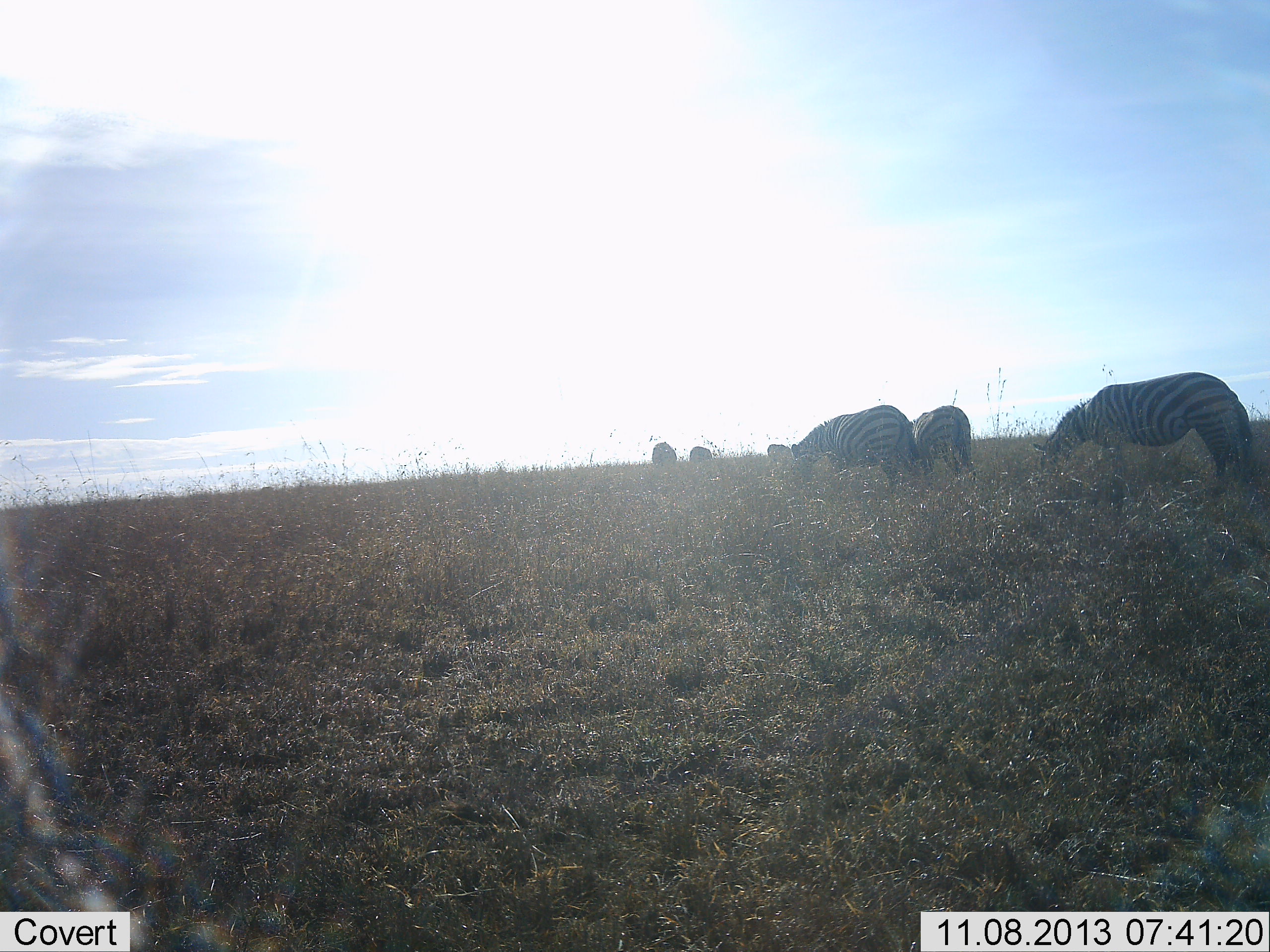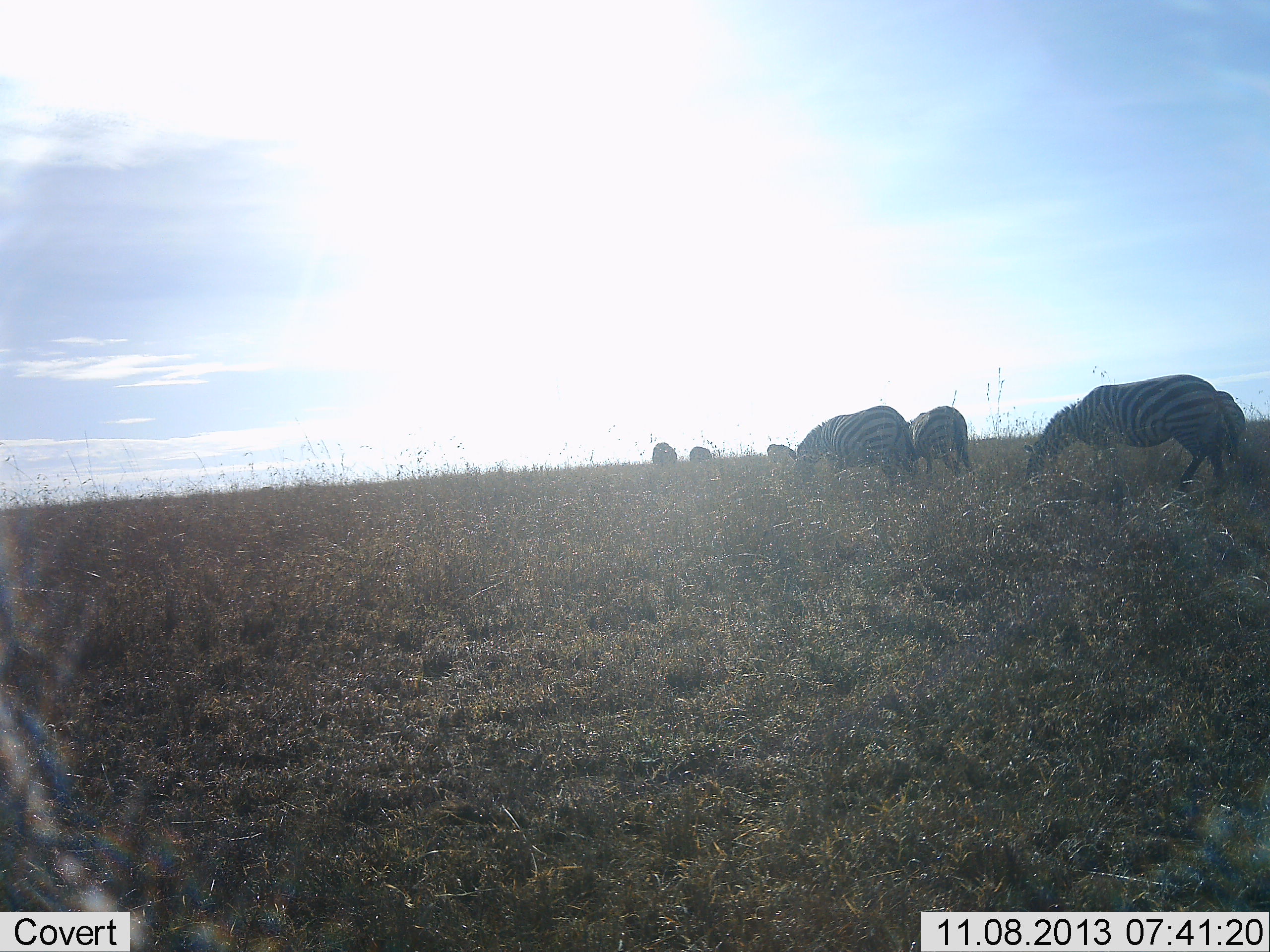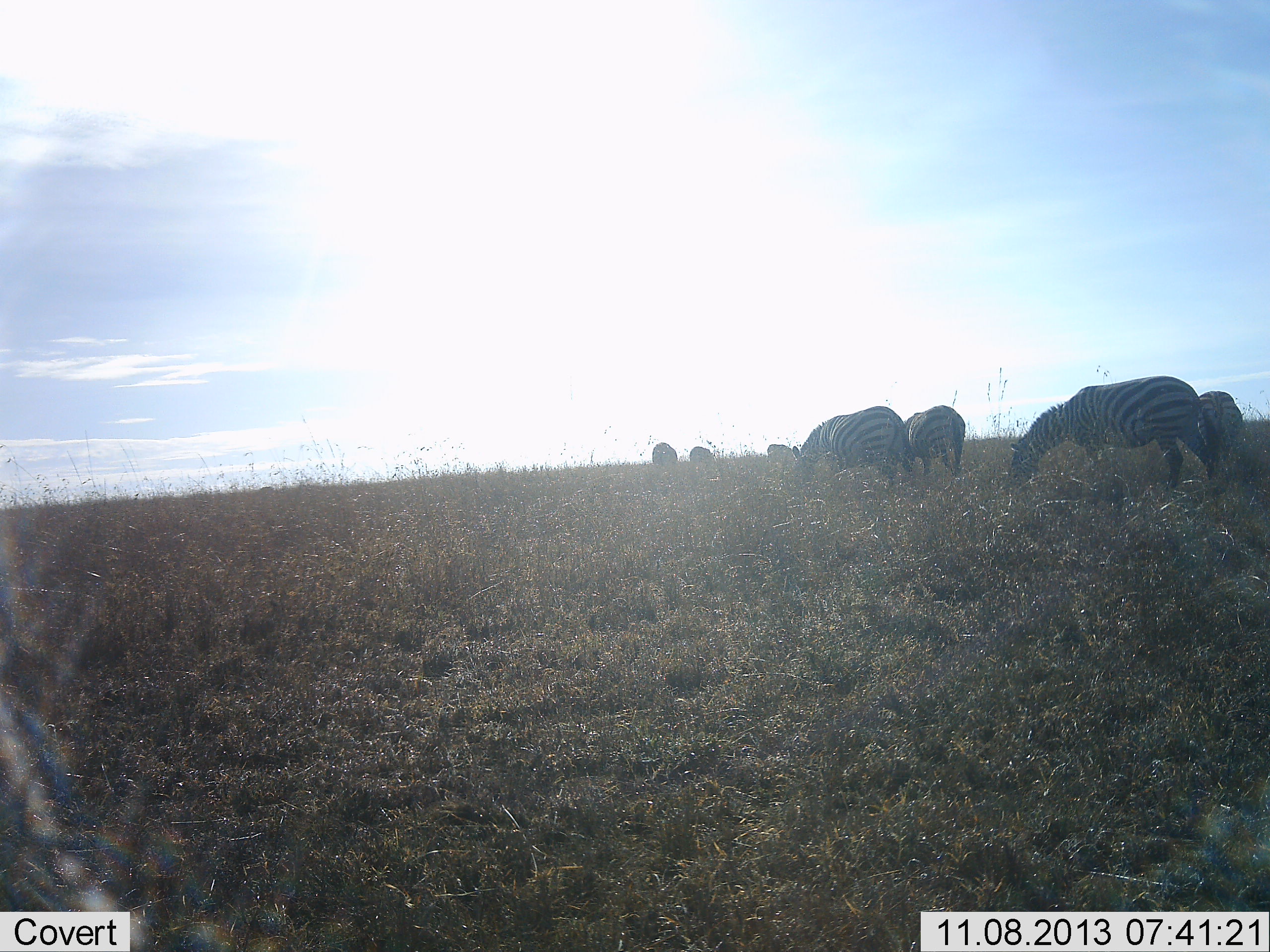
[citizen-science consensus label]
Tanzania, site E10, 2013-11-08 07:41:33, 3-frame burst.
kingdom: Animalia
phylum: Chordata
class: Mammalia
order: Perissodactyla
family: Equidae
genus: Equus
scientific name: Equus quagga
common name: plains zebra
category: zebra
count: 7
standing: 19%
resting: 0%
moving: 23%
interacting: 0%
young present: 0%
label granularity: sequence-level